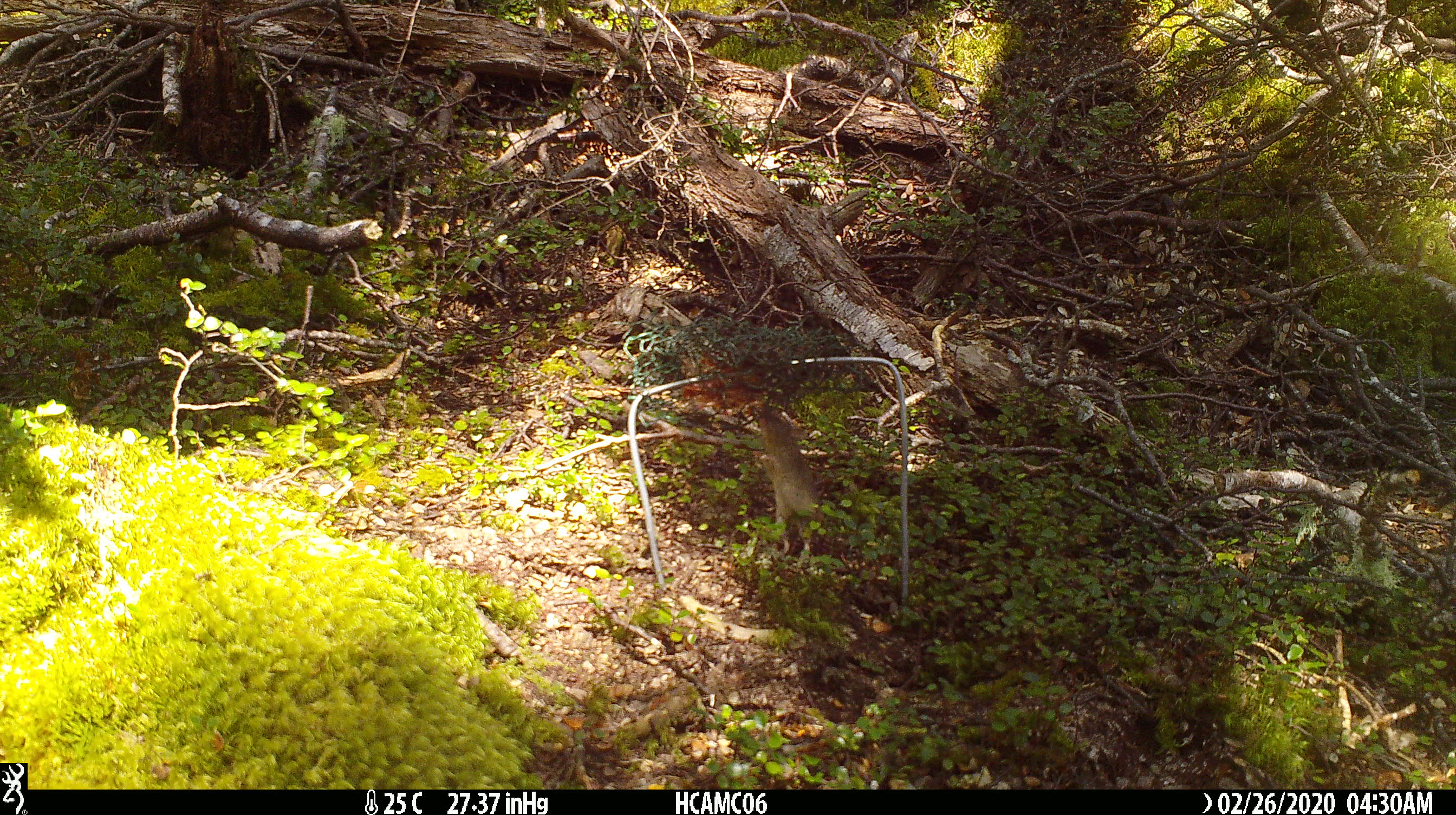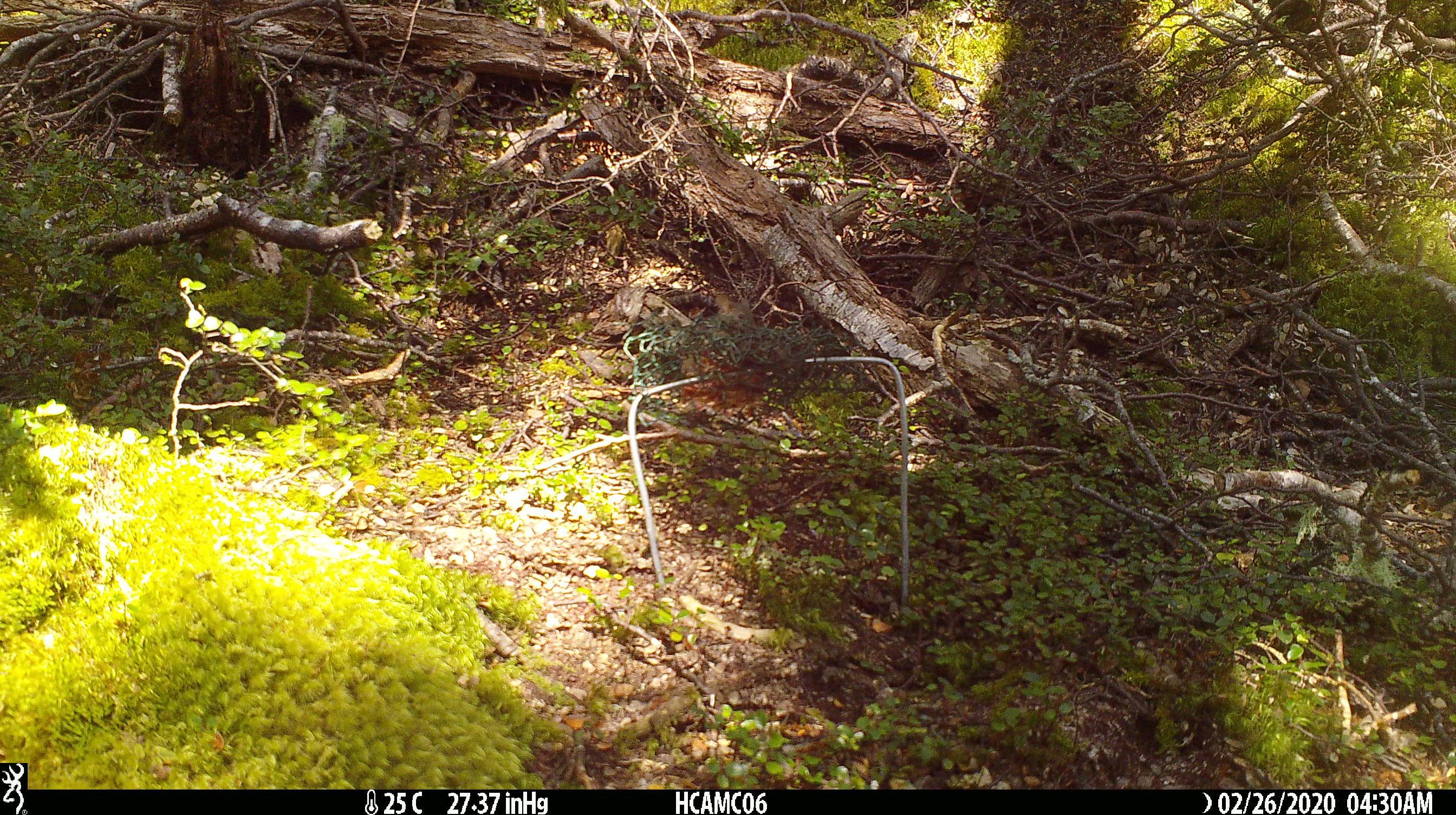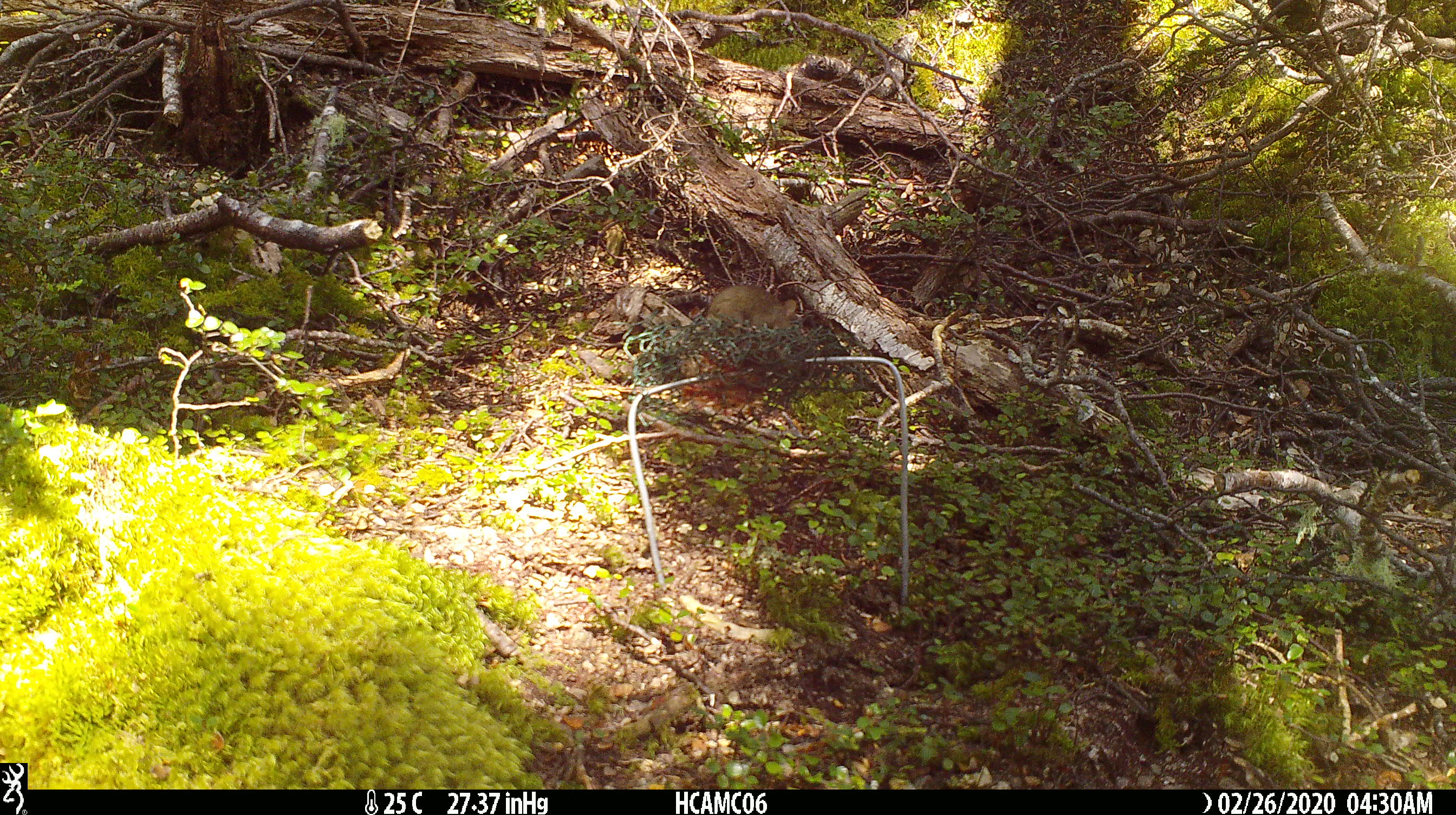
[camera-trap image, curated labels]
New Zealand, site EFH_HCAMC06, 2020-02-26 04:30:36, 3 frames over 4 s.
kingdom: Animalia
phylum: Chordata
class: Mammalia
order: Rodentia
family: Muridae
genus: Mus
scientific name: Mus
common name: mouse